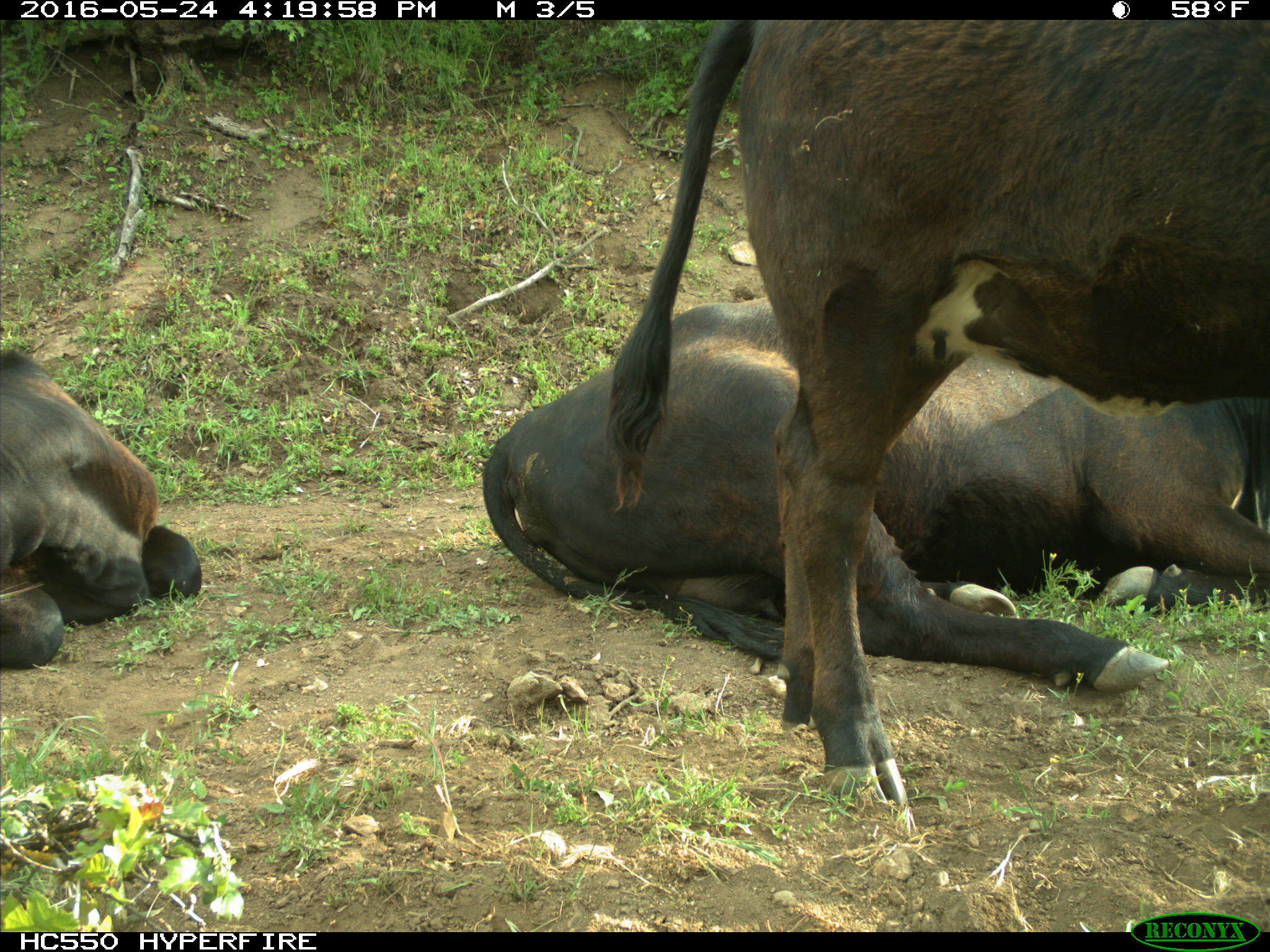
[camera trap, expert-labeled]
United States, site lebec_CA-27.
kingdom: Animalia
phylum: Chordata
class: Mammalia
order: Artiodactyla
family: Bovidae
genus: Bos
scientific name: Bos taurus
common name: domestic cow